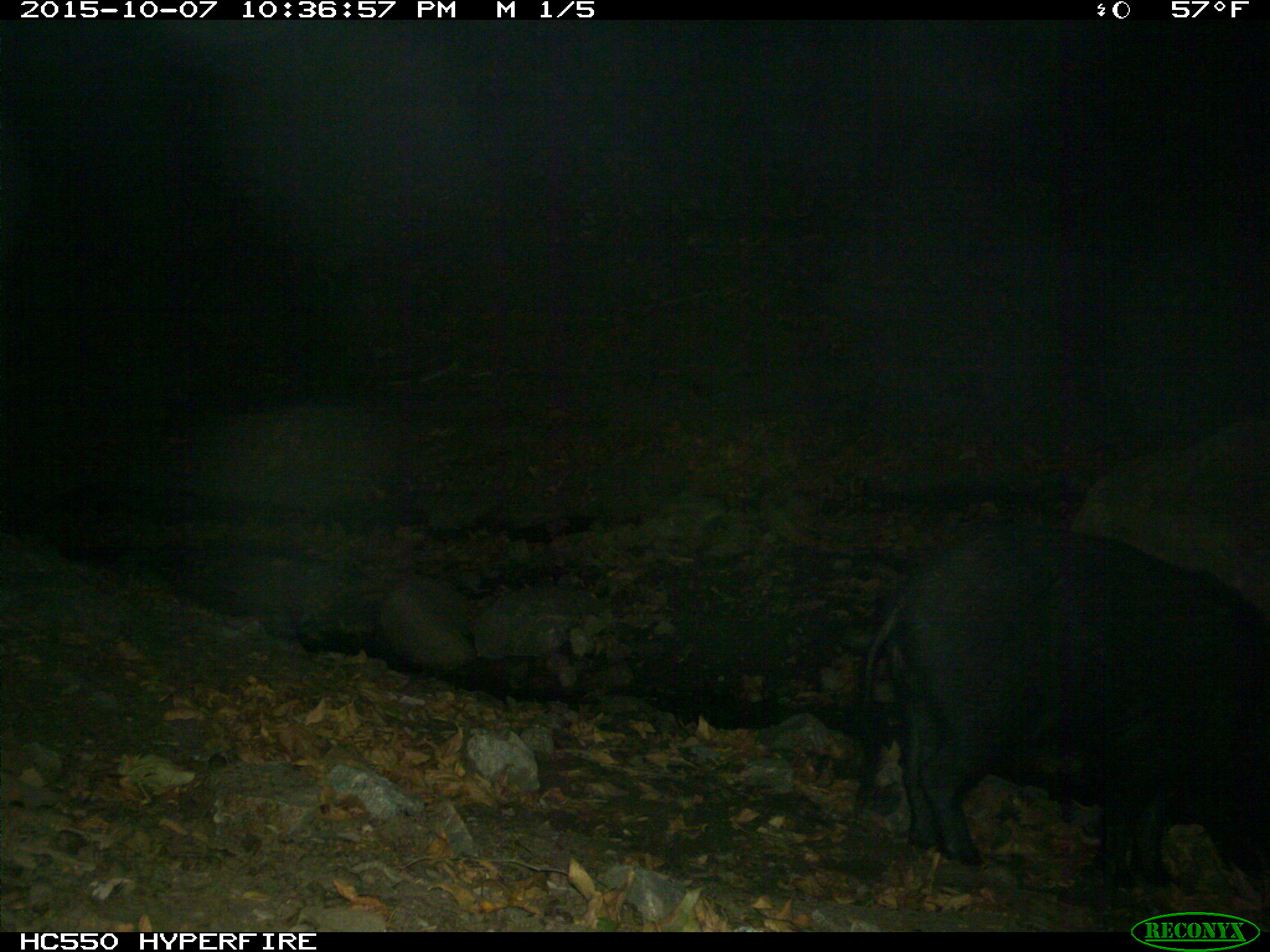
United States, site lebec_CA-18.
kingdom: Animalia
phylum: Chordata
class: Mammalia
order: Artiodactyla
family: Suidae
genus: Sus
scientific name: Sus scrofa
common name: wild boar